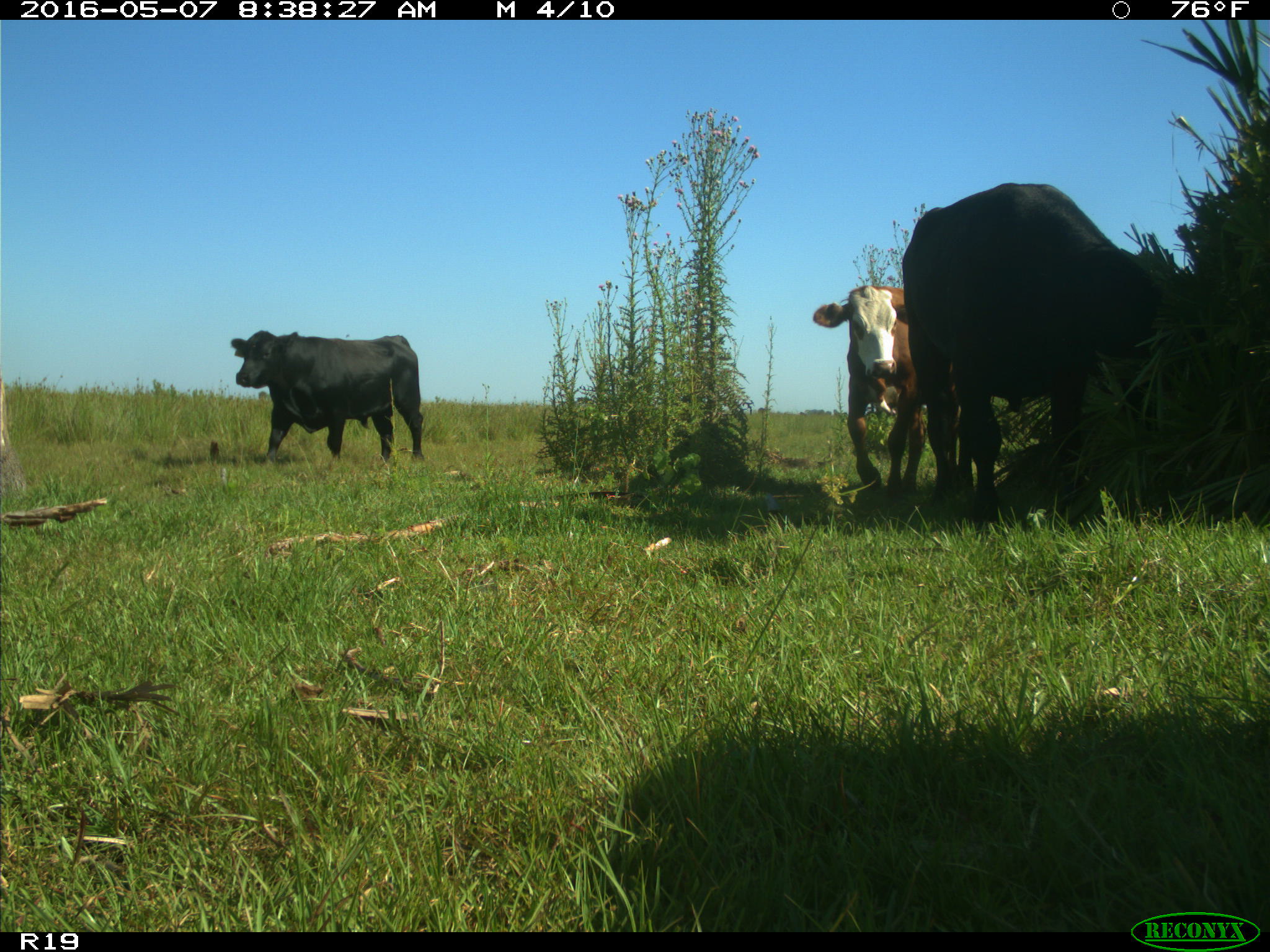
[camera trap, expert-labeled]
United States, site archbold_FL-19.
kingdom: Animalia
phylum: Chordata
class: Mammalia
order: Artiodactyla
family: Bovidae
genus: Bos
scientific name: Bos taurus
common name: domestic cow